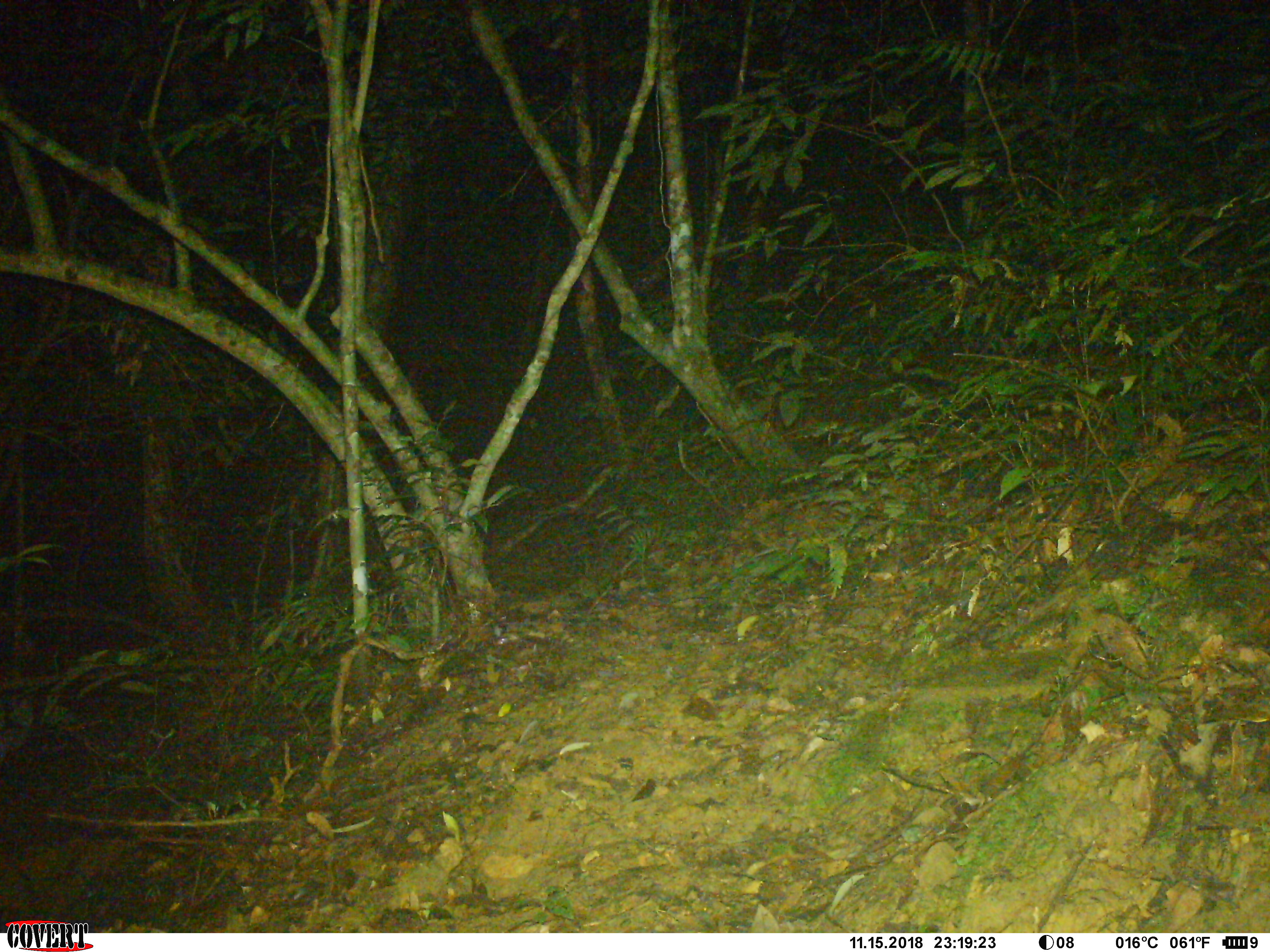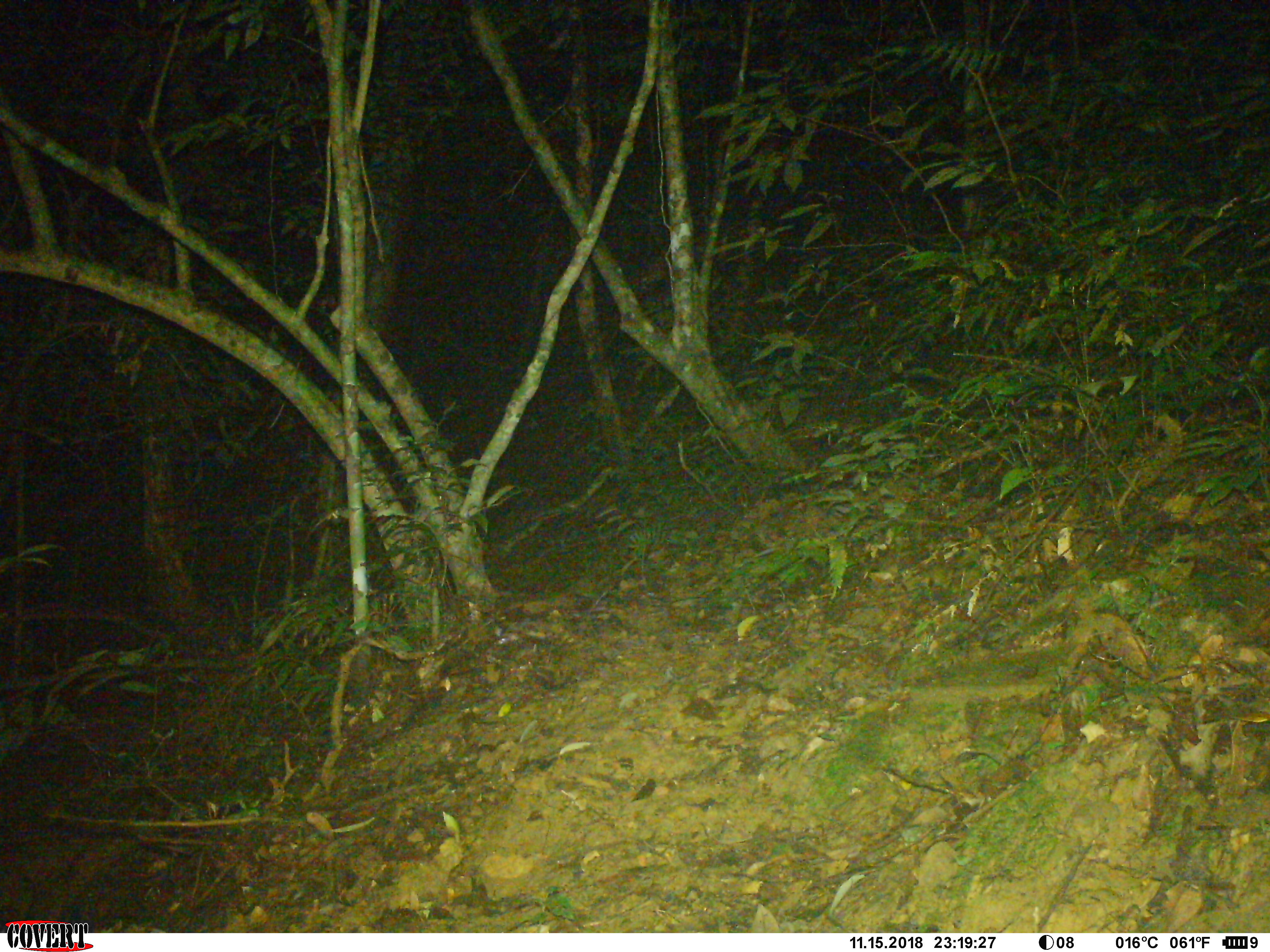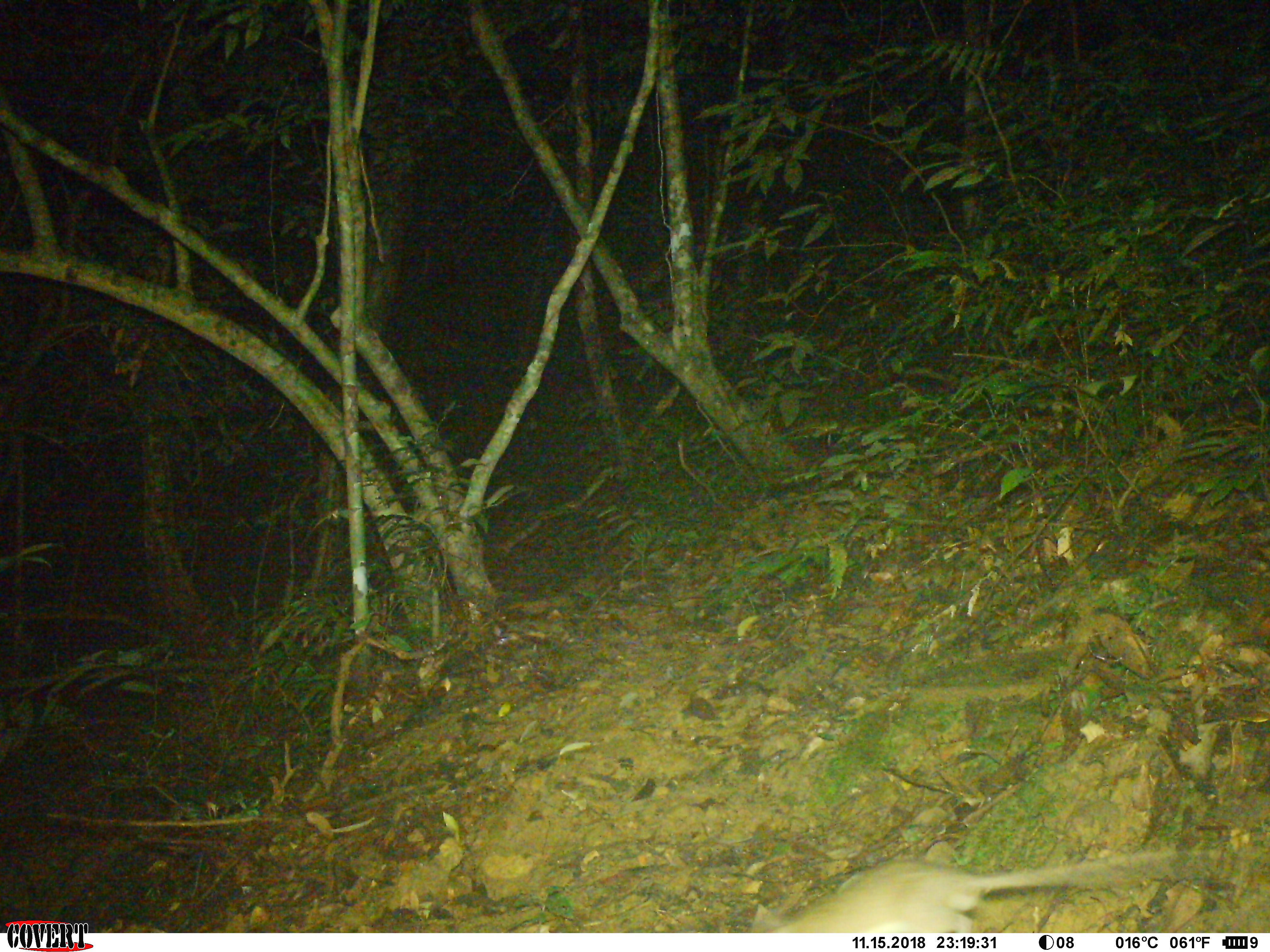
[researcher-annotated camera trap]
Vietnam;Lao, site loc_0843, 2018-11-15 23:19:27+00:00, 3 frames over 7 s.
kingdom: Animalia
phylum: Chordata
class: Mammalia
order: Rodentia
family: Muridae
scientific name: Muridae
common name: old-world mice and rats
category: unidentified murid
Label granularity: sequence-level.